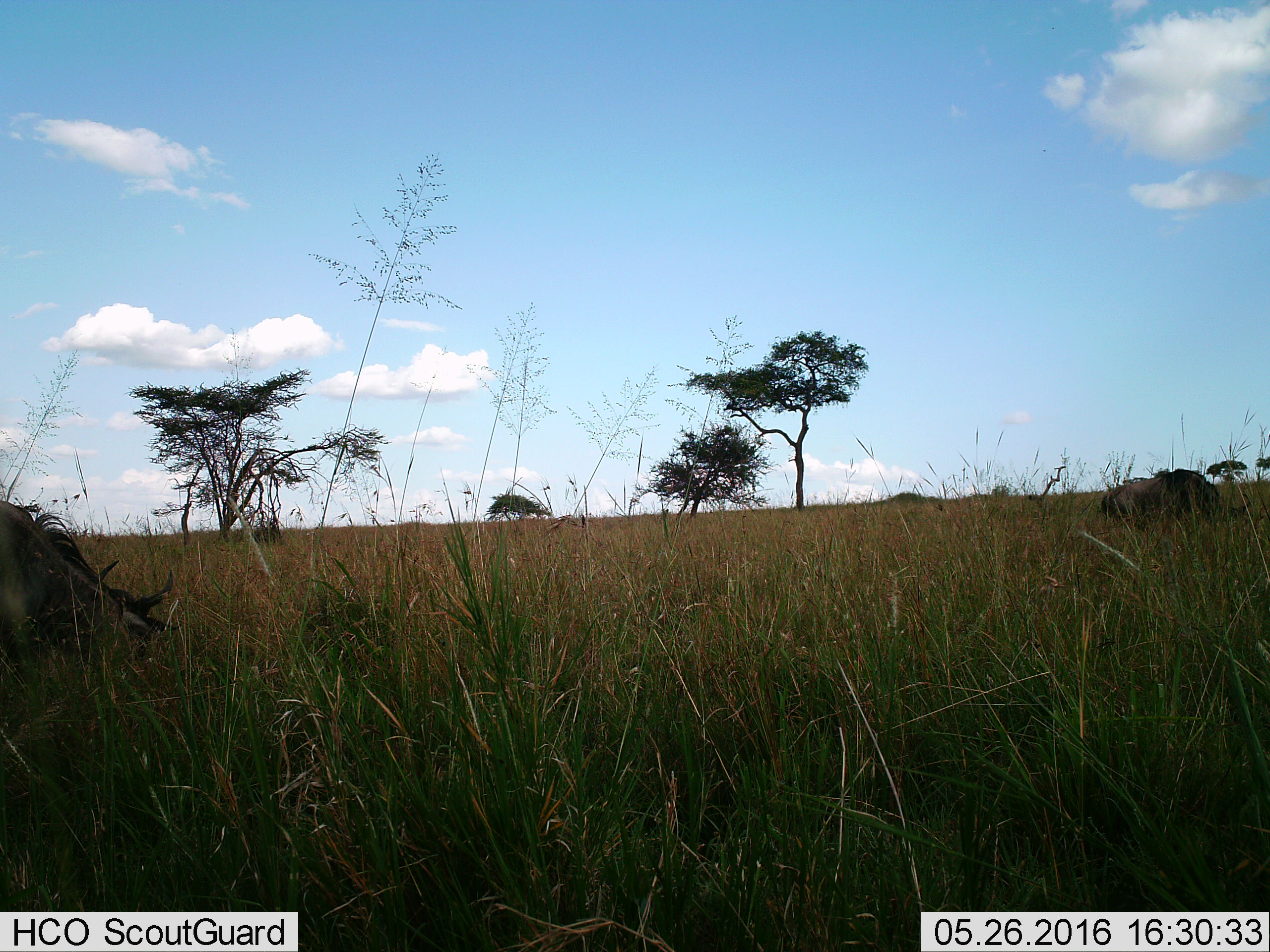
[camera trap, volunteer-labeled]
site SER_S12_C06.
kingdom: Animalia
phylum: Chordata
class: Mammalia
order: Artiodactyla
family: Bovidae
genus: Connochaetes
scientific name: Connochaetes taurinus taurinus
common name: blue wildebeest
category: wildebeestblue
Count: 2.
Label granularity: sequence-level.